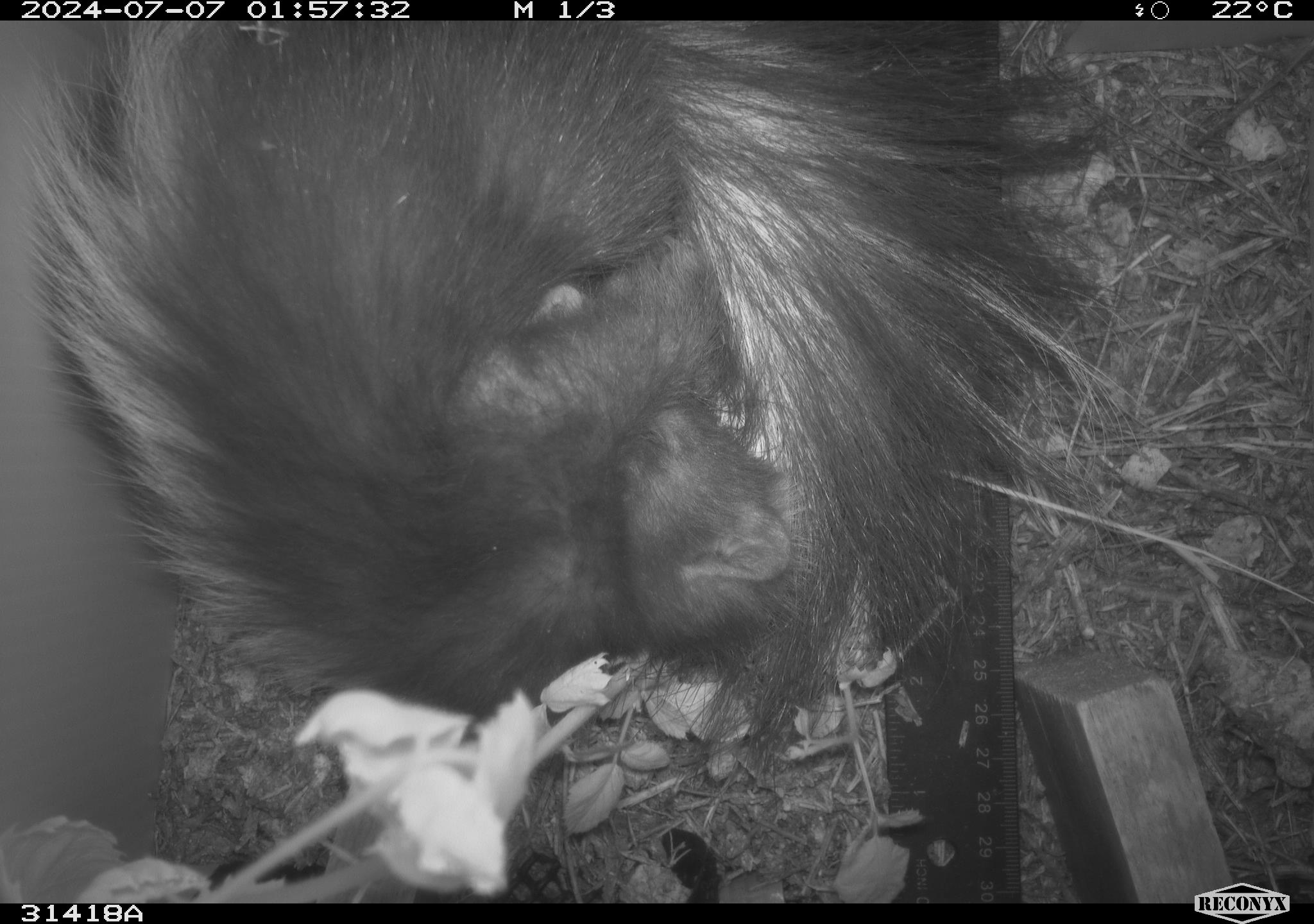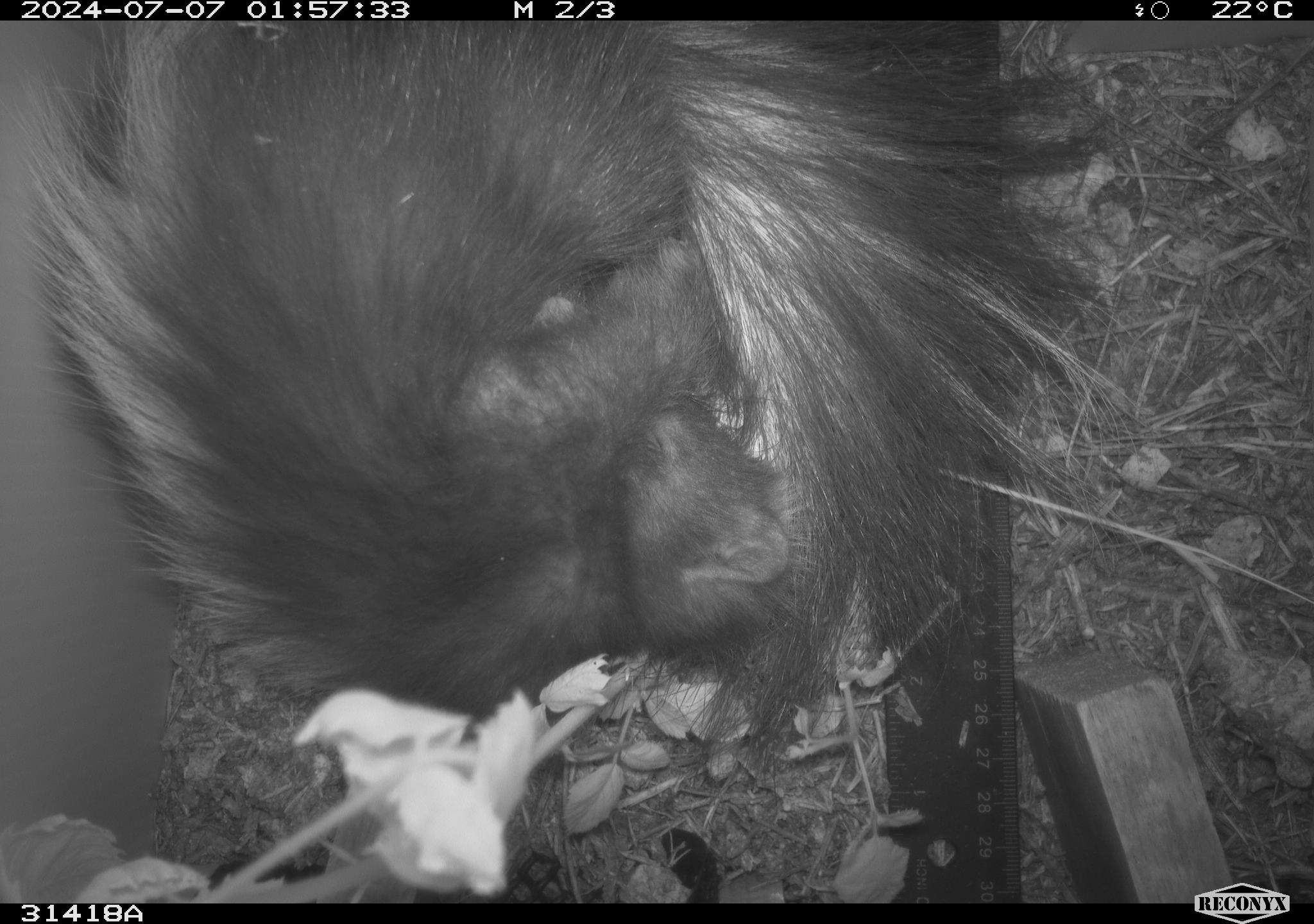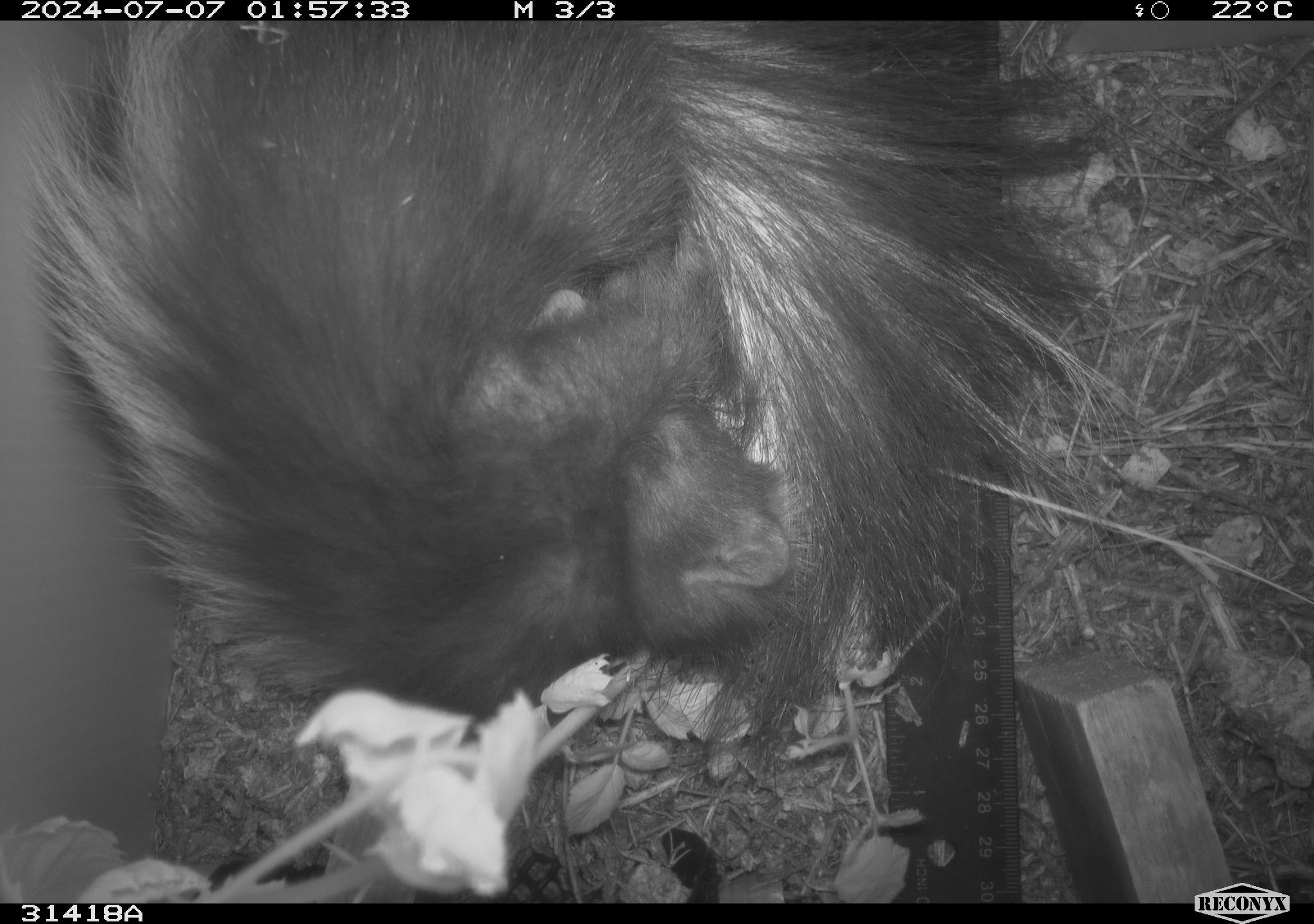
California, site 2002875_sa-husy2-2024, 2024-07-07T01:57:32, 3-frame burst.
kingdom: Animalia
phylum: Chordata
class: Mammalia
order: Carnivora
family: Mephitidae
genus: Mephitis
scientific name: Mephitis mephitis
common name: striped skunk